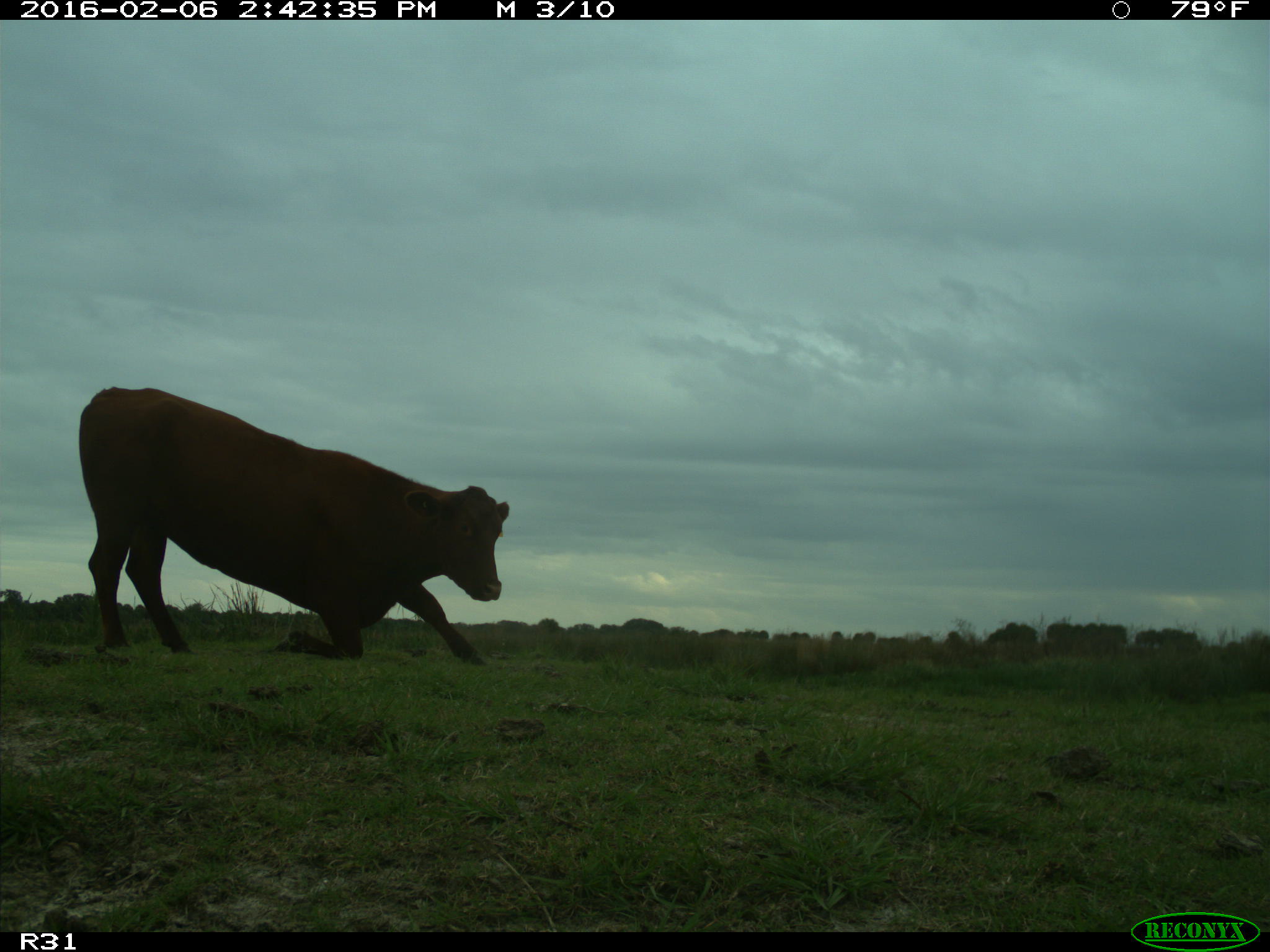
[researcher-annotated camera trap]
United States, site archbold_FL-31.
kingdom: Animalia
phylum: Chordata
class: Mammalia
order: Artiodactyla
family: Bovidae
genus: Bos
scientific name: Bos taurus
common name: domestic cow